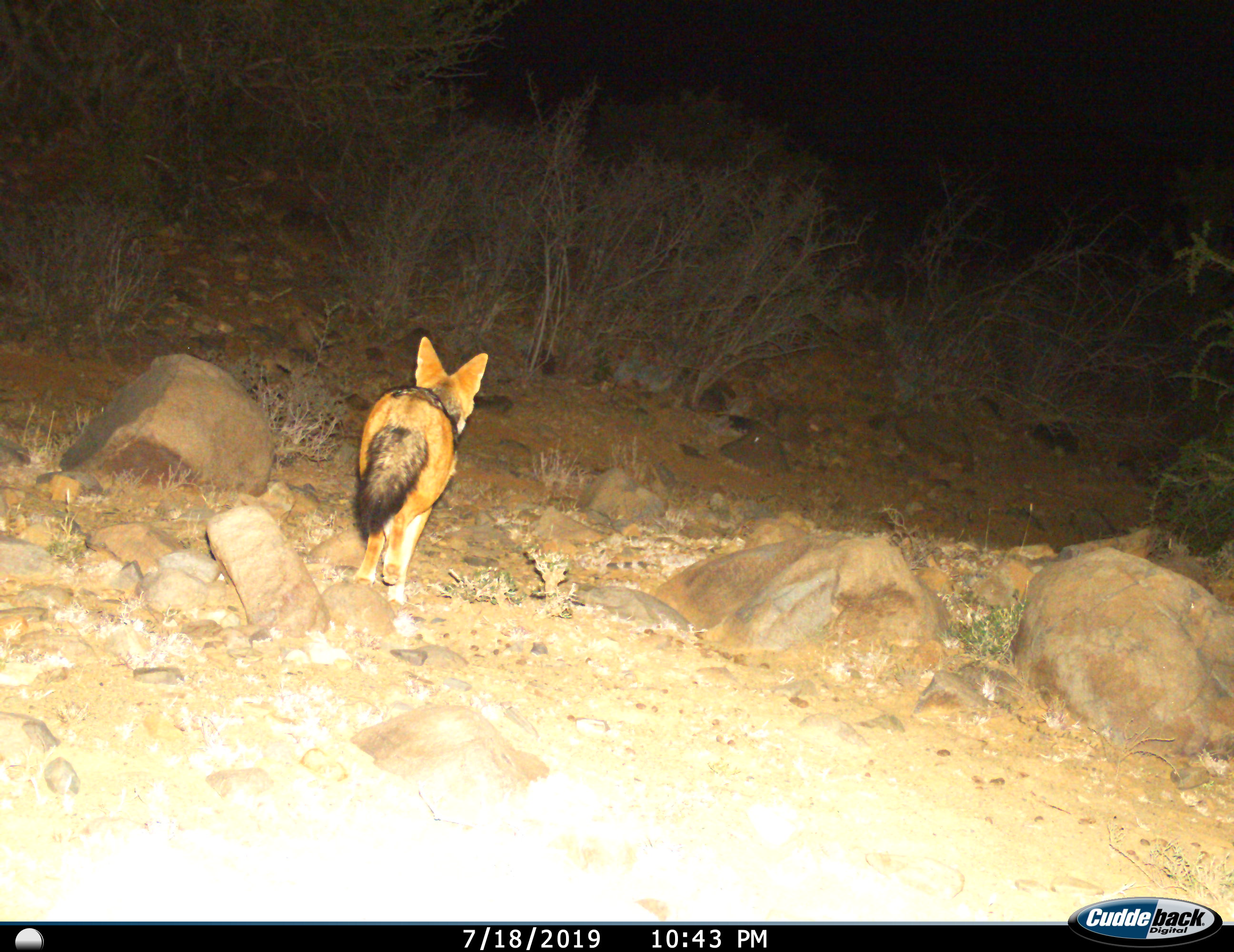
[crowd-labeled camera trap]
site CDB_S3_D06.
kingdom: Animalia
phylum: Chordata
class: Mammalia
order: Carnivora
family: Canidae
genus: Lupulella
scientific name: Lupulella mesomelas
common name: black-backed jackal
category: jackalblackbacked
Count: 1.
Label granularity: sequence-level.